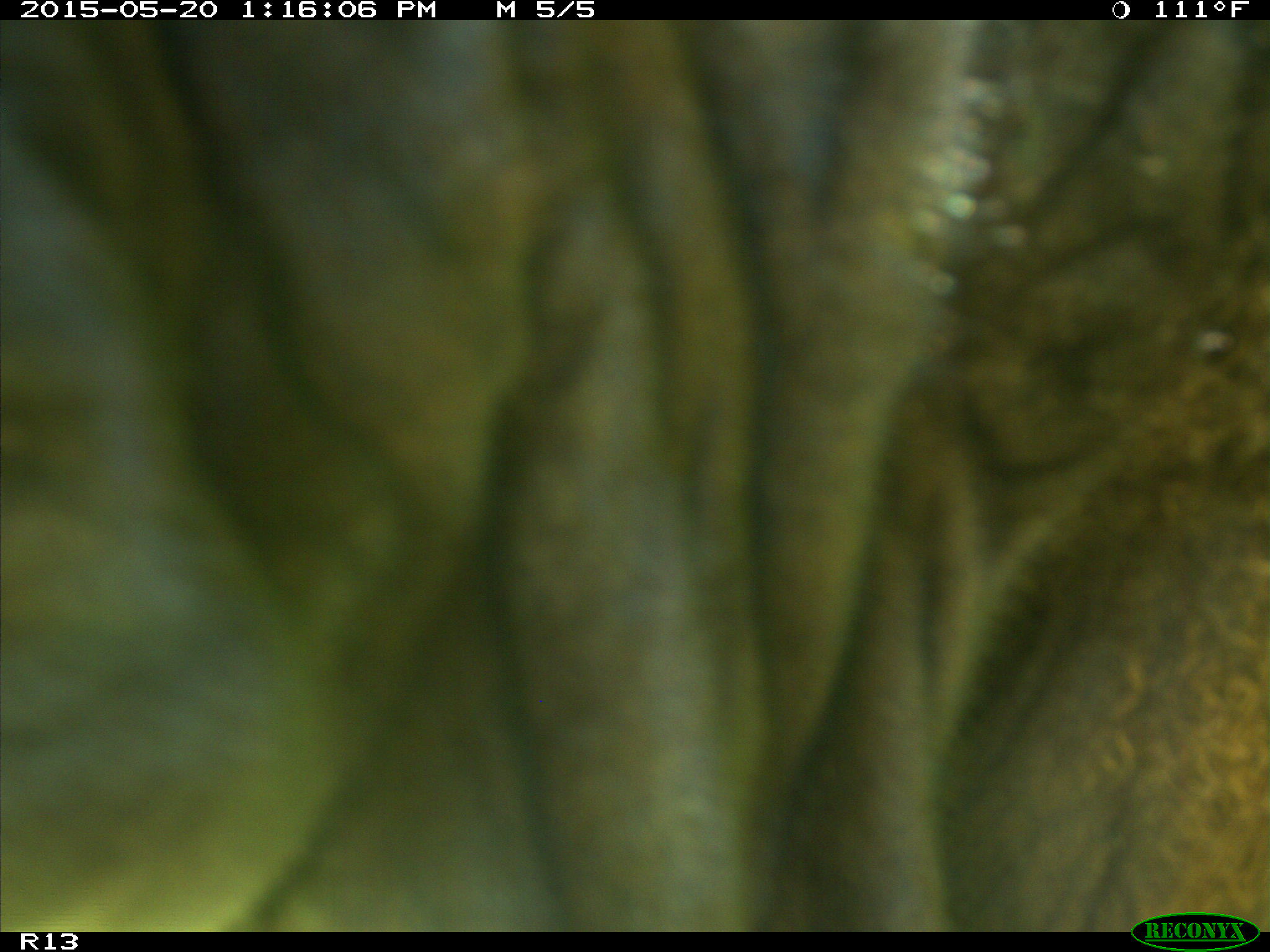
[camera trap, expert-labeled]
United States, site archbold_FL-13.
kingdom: Animalia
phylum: Chordata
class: Mammalia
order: Artiodactyla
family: Bovidae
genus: Bos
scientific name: Bos taurus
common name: domestic cow